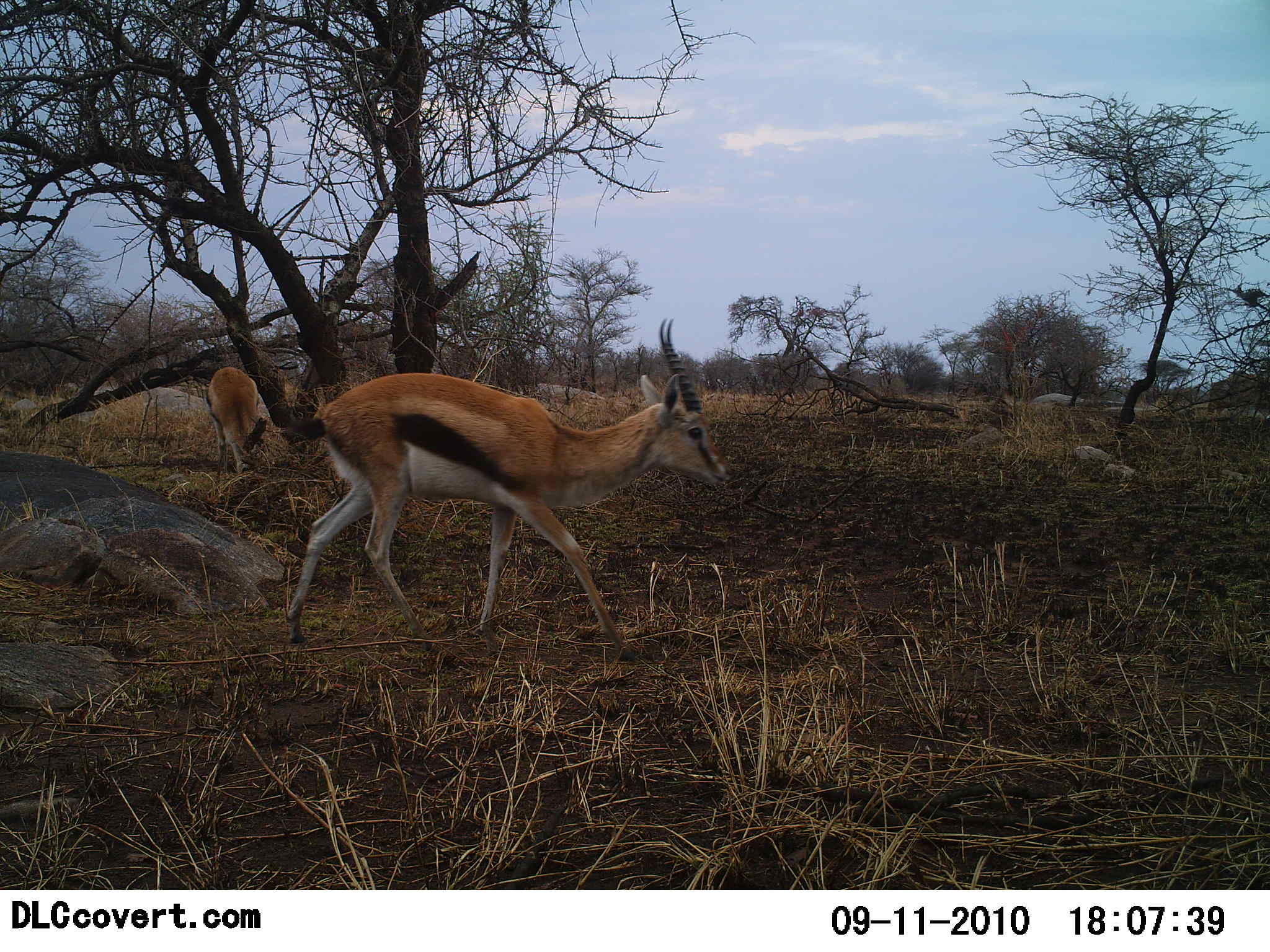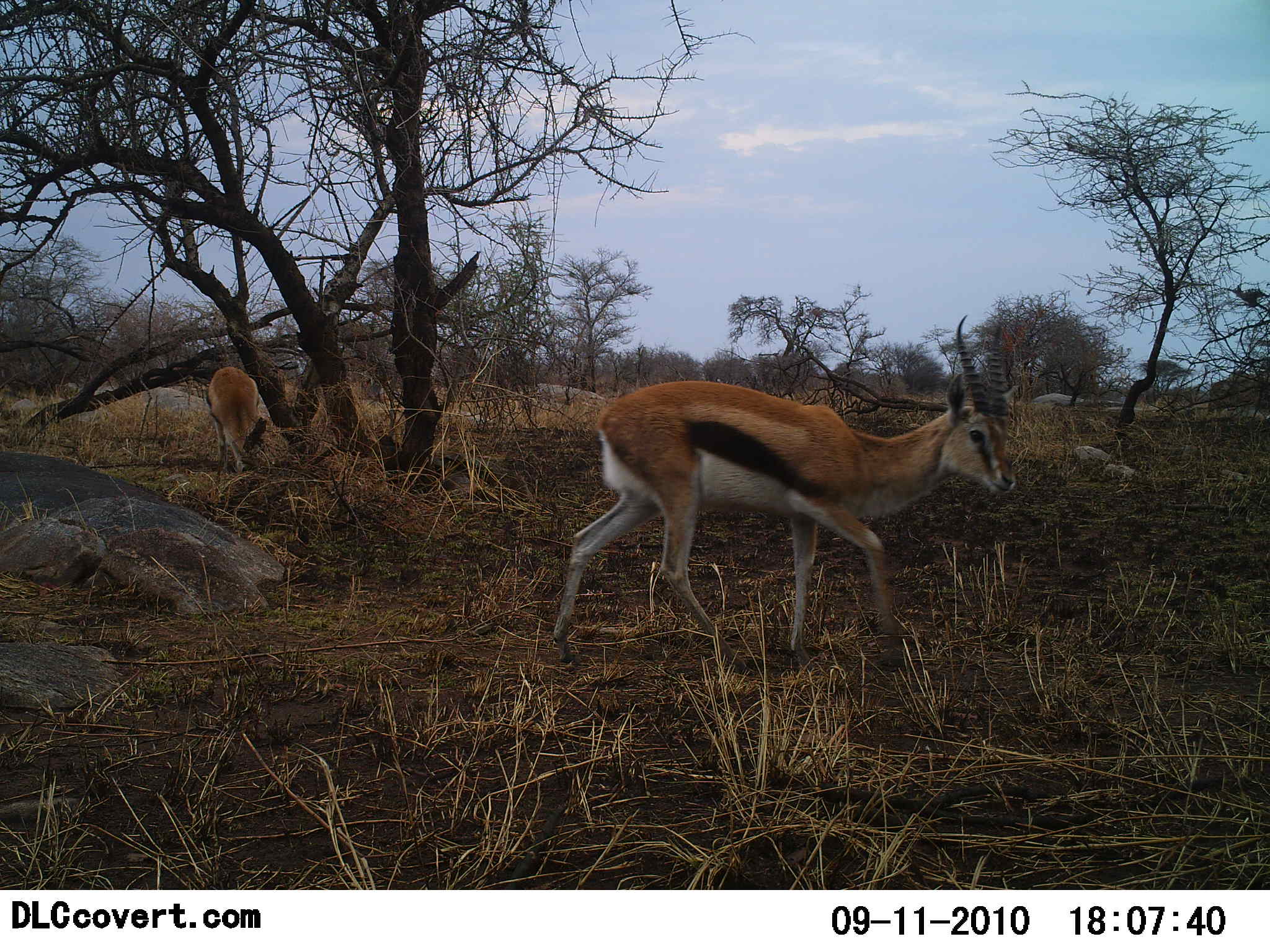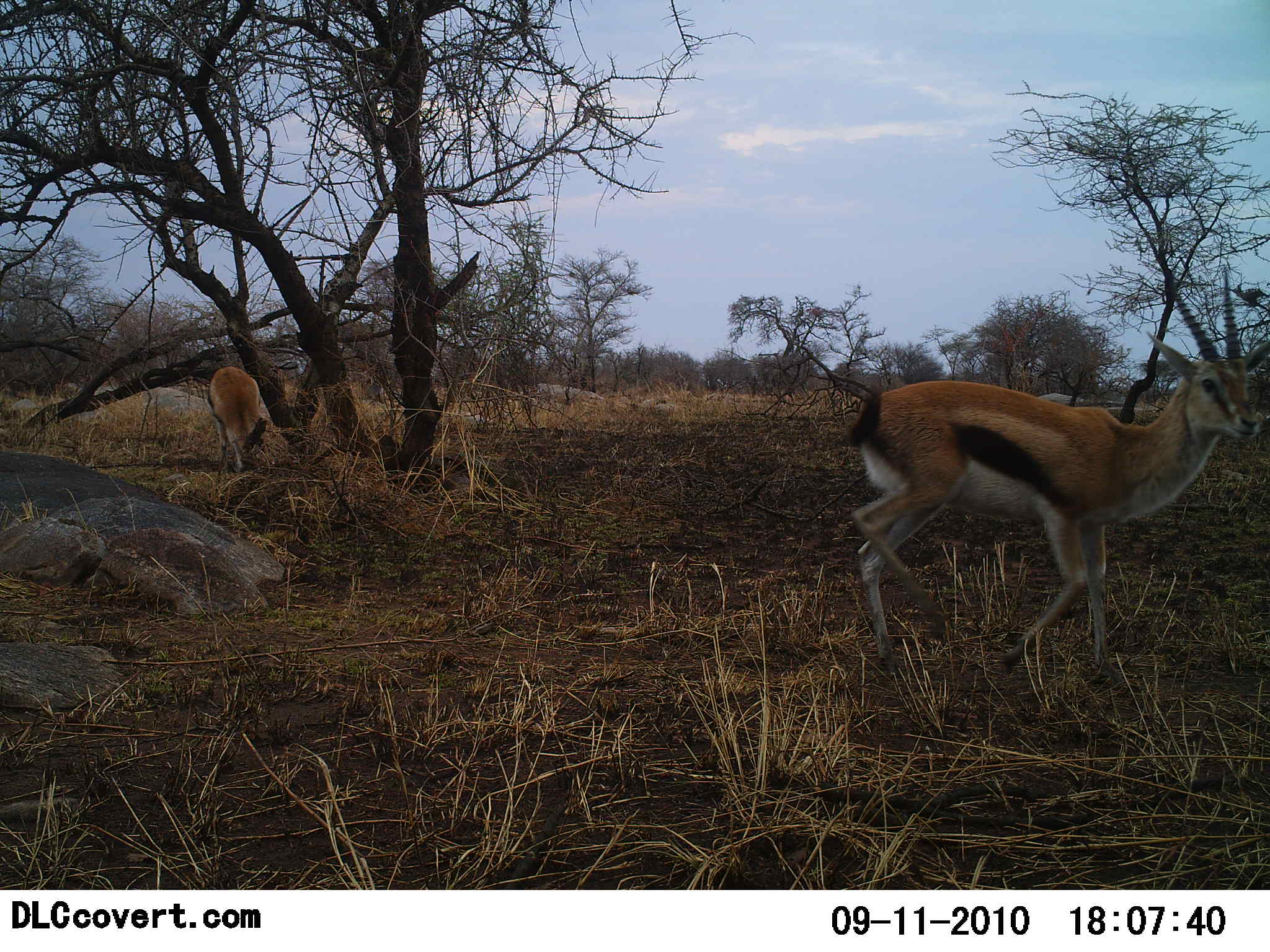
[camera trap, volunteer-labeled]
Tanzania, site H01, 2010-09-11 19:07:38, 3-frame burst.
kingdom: Animalia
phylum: Chordata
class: Mammalia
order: Artiodactyla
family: Bovidae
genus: Eudorcas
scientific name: Eudorcas thomsonii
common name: thomson's gazelle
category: gazellethomsons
Gazellethomsons (thomson's gazelle) (Eudorcas thomsonii), count 2. Behavior (volunteer vote fractions): standing 33%, resting 0%, moving 96%, interacting 0%. Young present (vote fraction): 0%. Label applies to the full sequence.